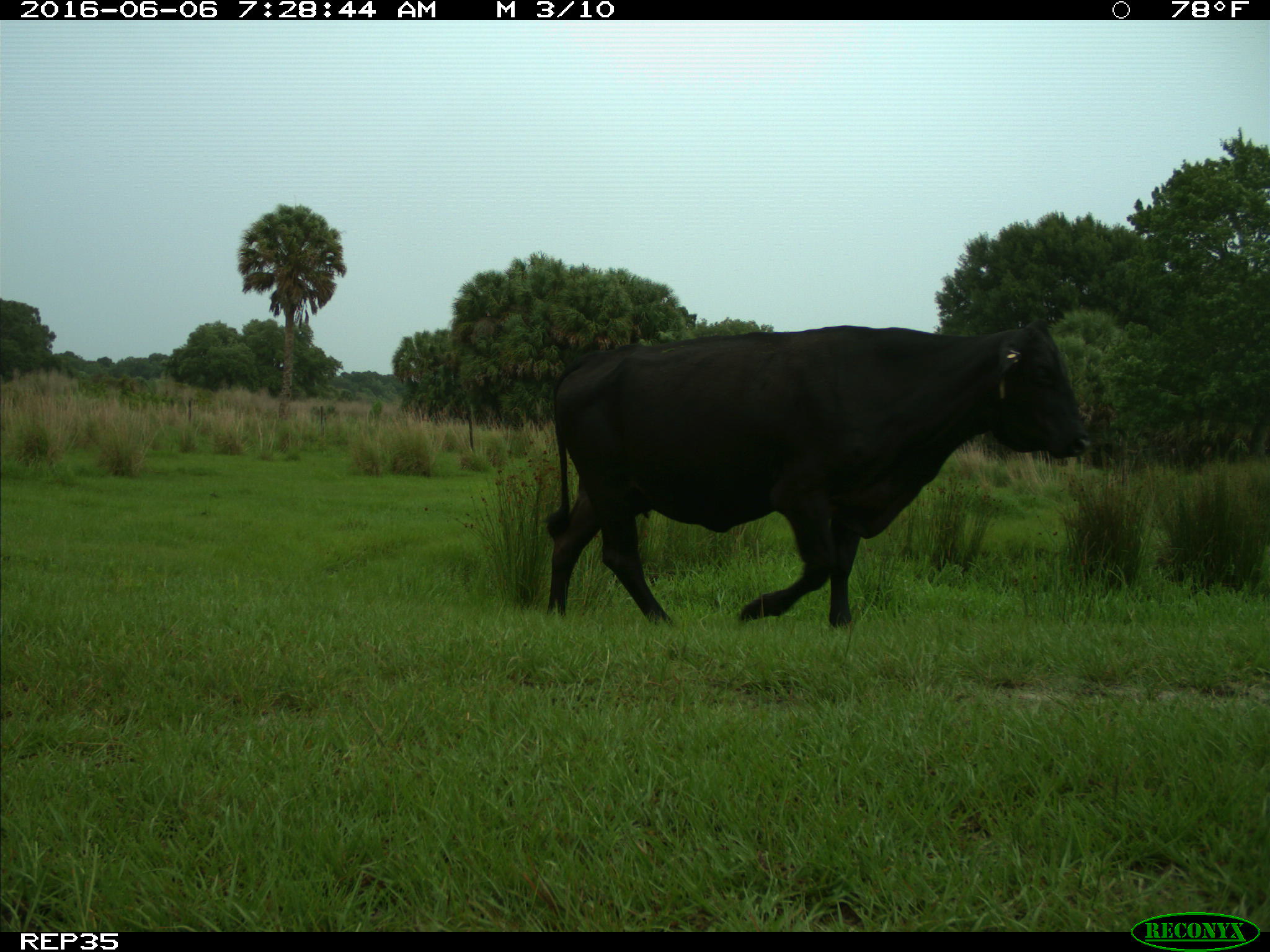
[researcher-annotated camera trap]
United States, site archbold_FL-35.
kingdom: Animalia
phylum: Chordata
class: Mammalia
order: Artiodactyla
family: Bovidae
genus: Bos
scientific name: Bos taurus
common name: domestic cow